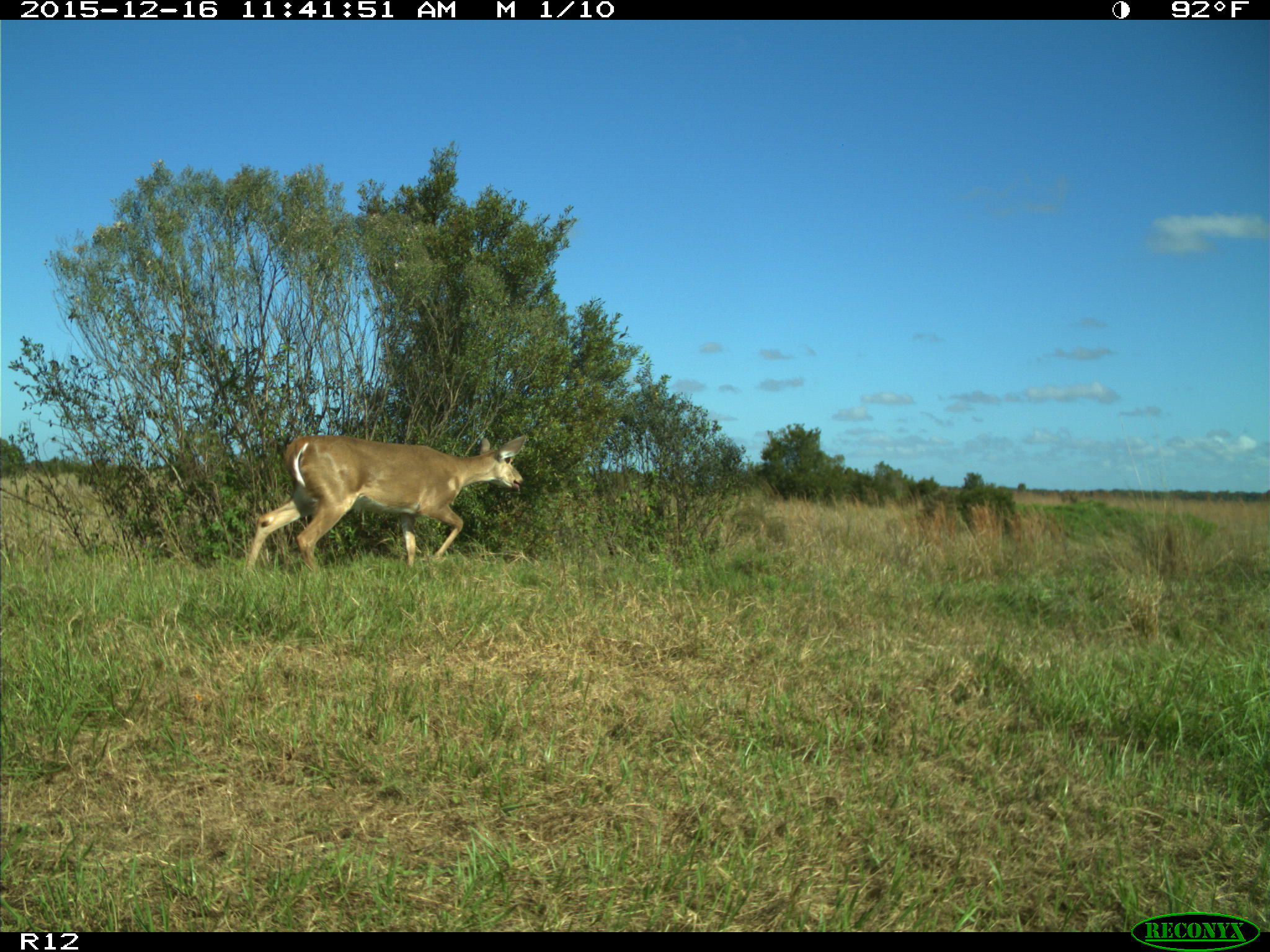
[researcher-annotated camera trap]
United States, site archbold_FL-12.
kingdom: Animalia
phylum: Chordata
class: Mammalia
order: Artiodactyla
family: Cervidae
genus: Odocoileus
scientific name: Odocoileus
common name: deer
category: unidentified deer